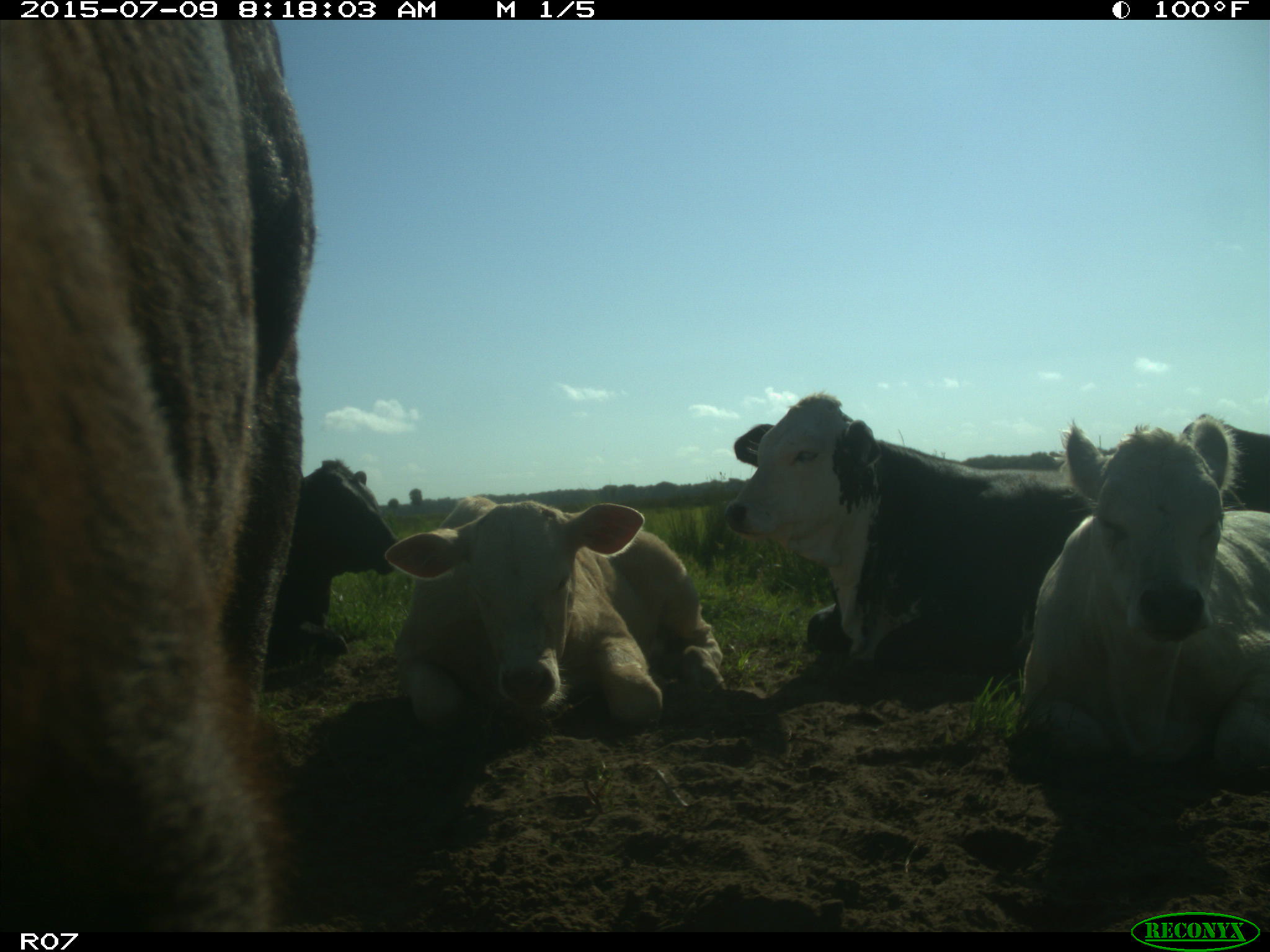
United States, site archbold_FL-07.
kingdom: Animalia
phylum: Chordata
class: Mammalia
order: Artiodactyla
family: Bovidae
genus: Bos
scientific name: Bos taurus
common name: domestic cow